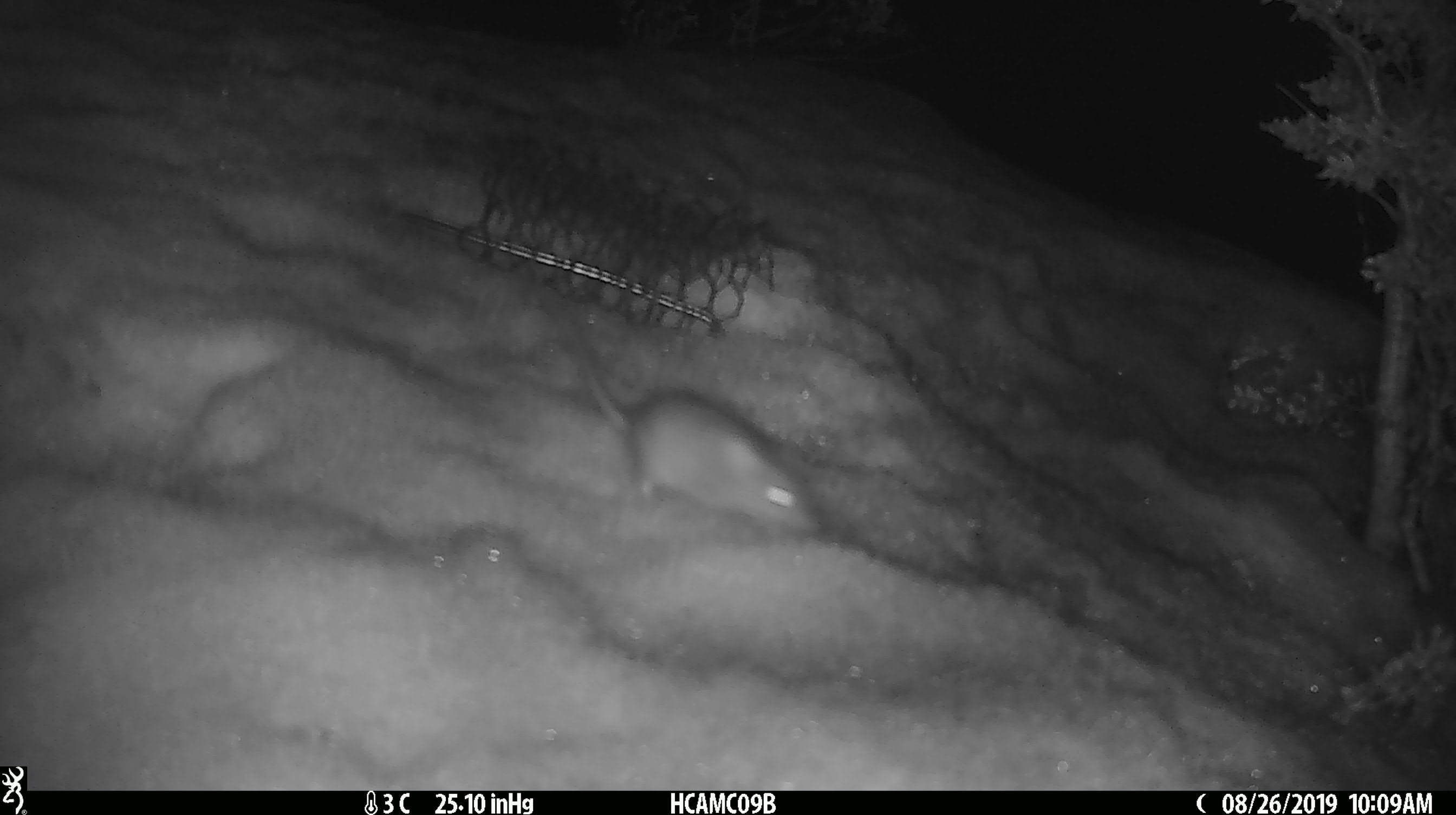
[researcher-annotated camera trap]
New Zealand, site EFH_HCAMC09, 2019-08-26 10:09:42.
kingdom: Animalia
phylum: Chordata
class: Mammalia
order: Rodentia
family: Muridae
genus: Mus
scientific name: Mus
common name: mouse